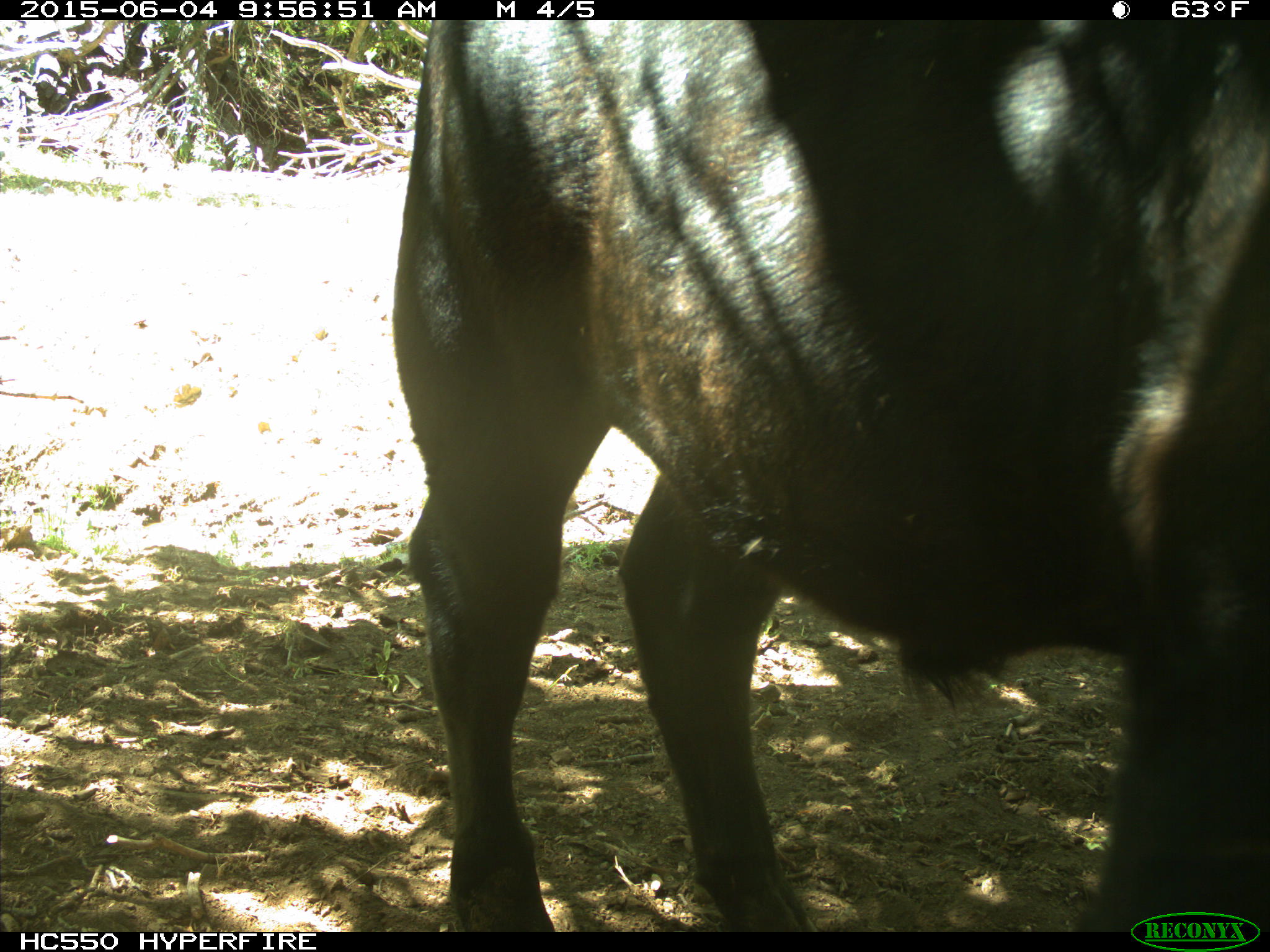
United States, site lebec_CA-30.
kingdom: Animalia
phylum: Chordata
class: Mammalia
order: Artiodactyla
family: Bovidae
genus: Bos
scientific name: Bos taurus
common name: domestic cow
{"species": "Bos taurus (domestic cow)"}